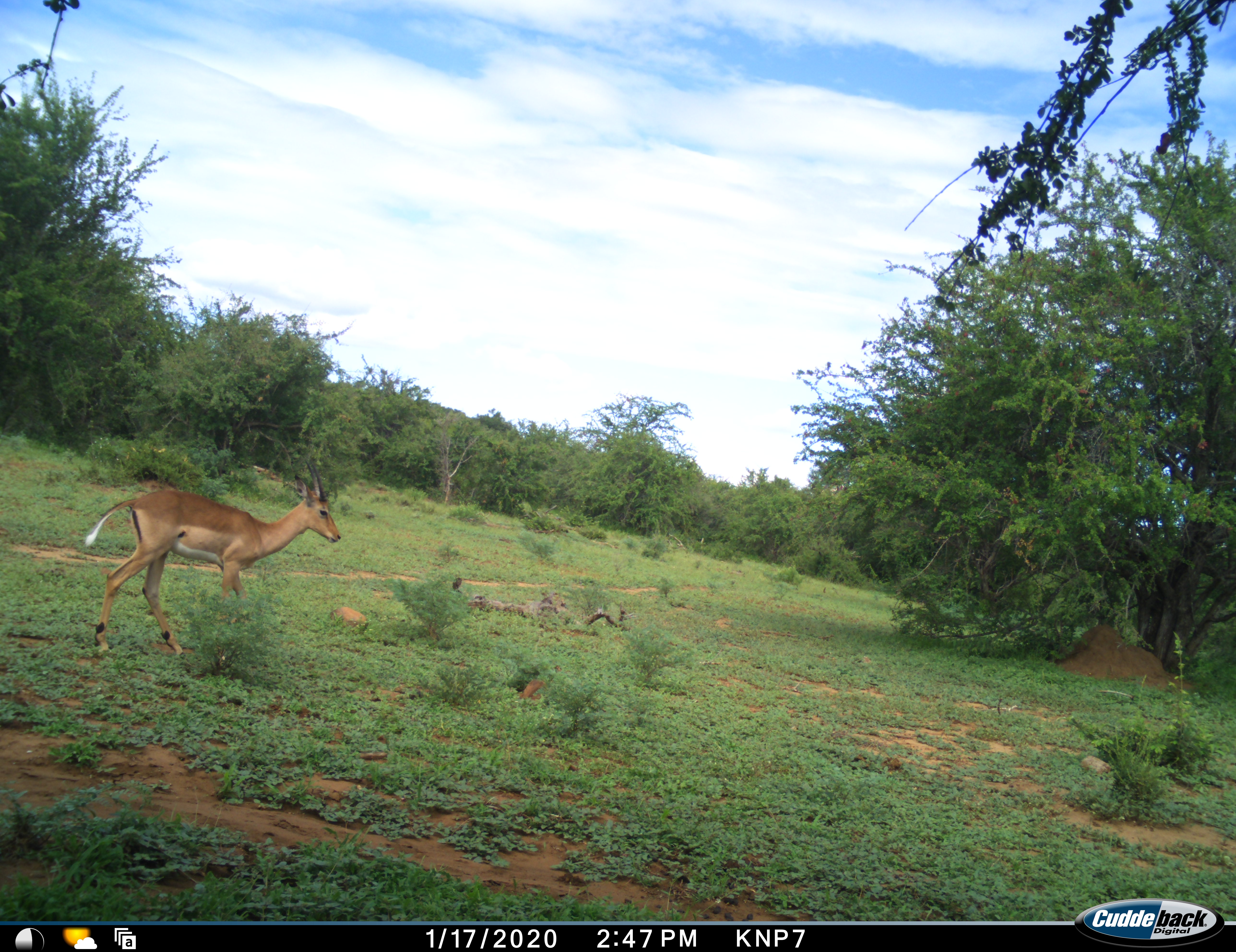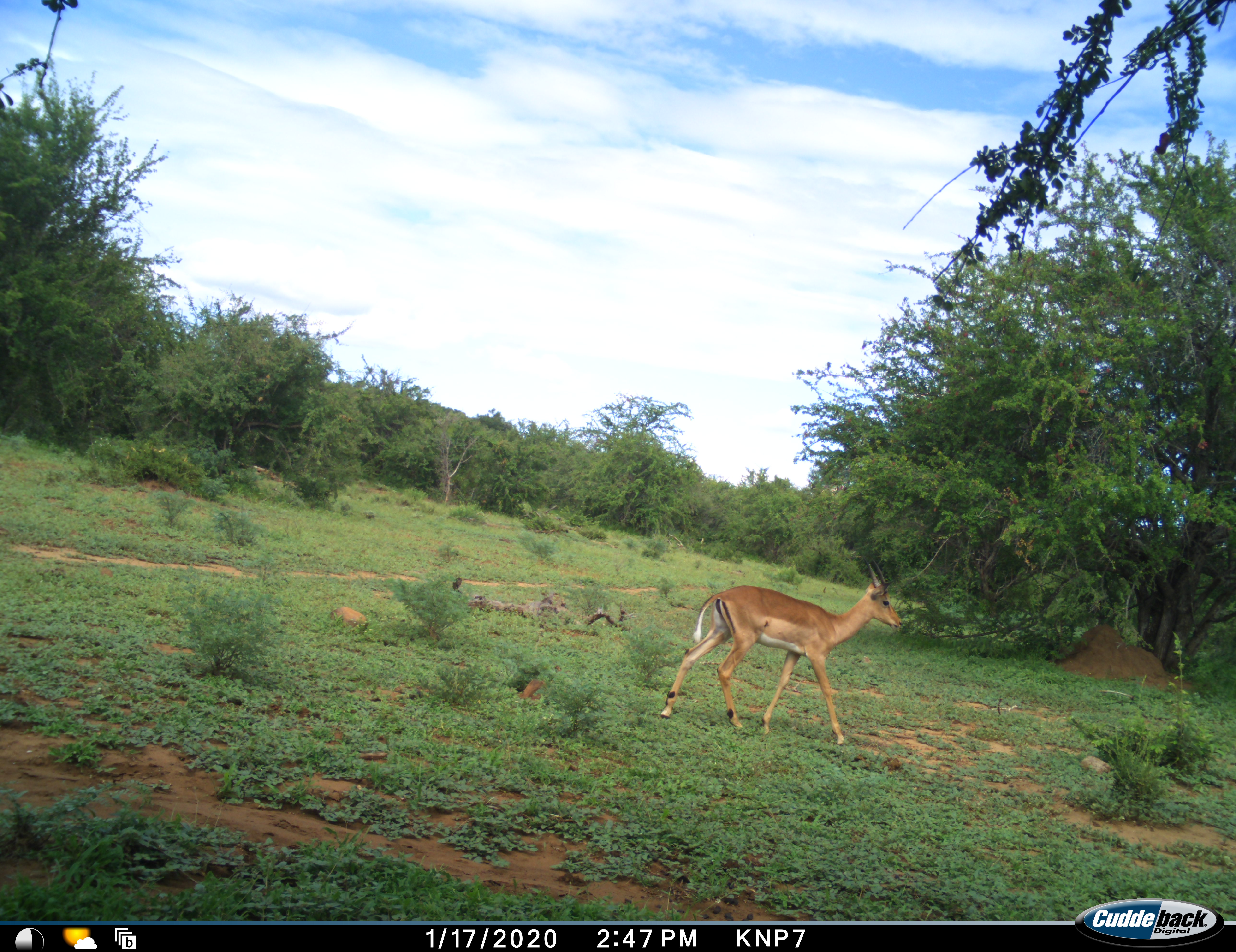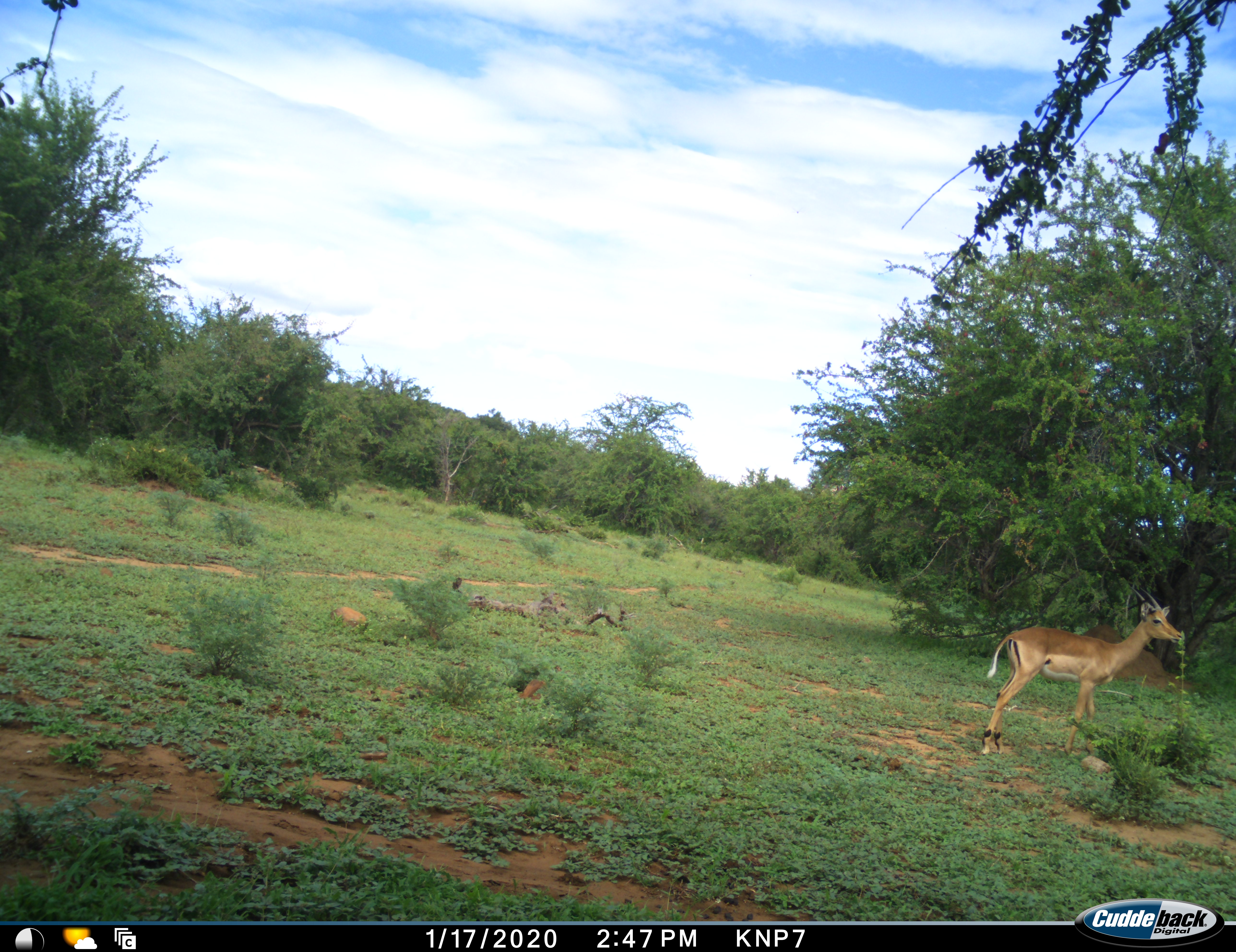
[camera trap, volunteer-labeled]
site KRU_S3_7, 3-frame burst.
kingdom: Animalia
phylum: Chordata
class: Mammalia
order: Artiodactyla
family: Bovidae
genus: Aepyceros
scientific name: Aepyceros melampus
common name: impala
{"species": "impala (Aepyceros melampus)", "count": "1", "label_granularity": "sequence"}